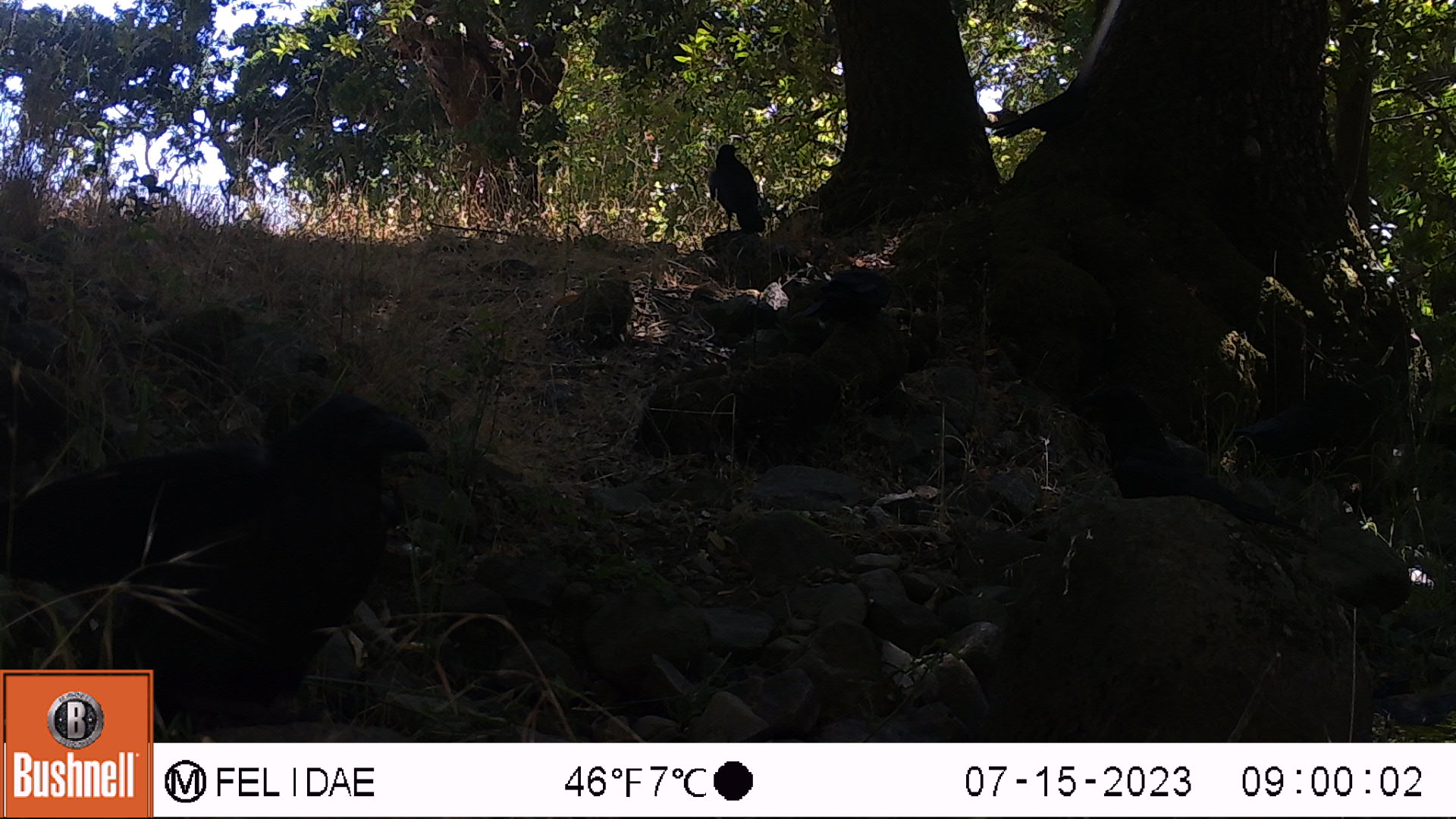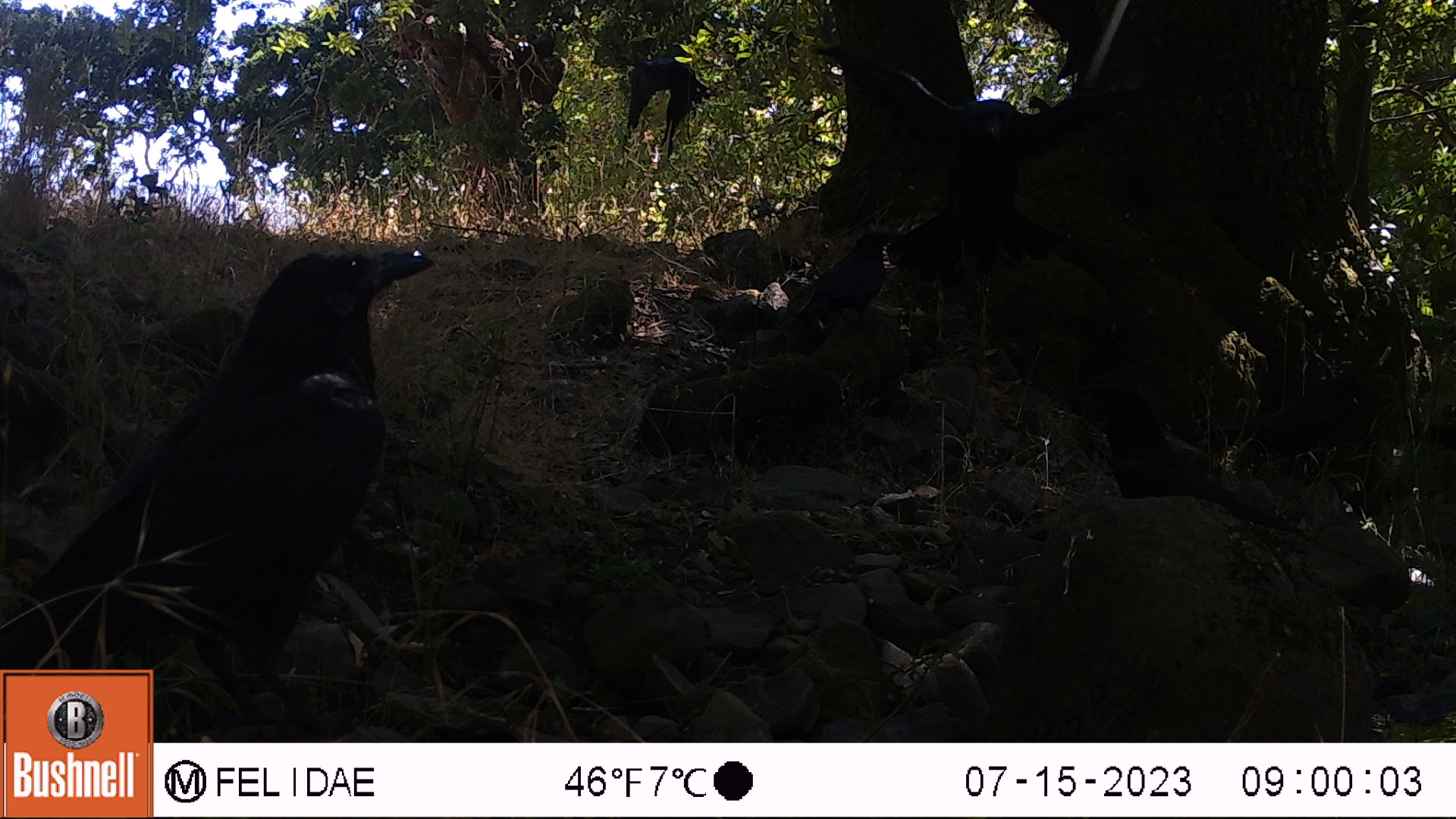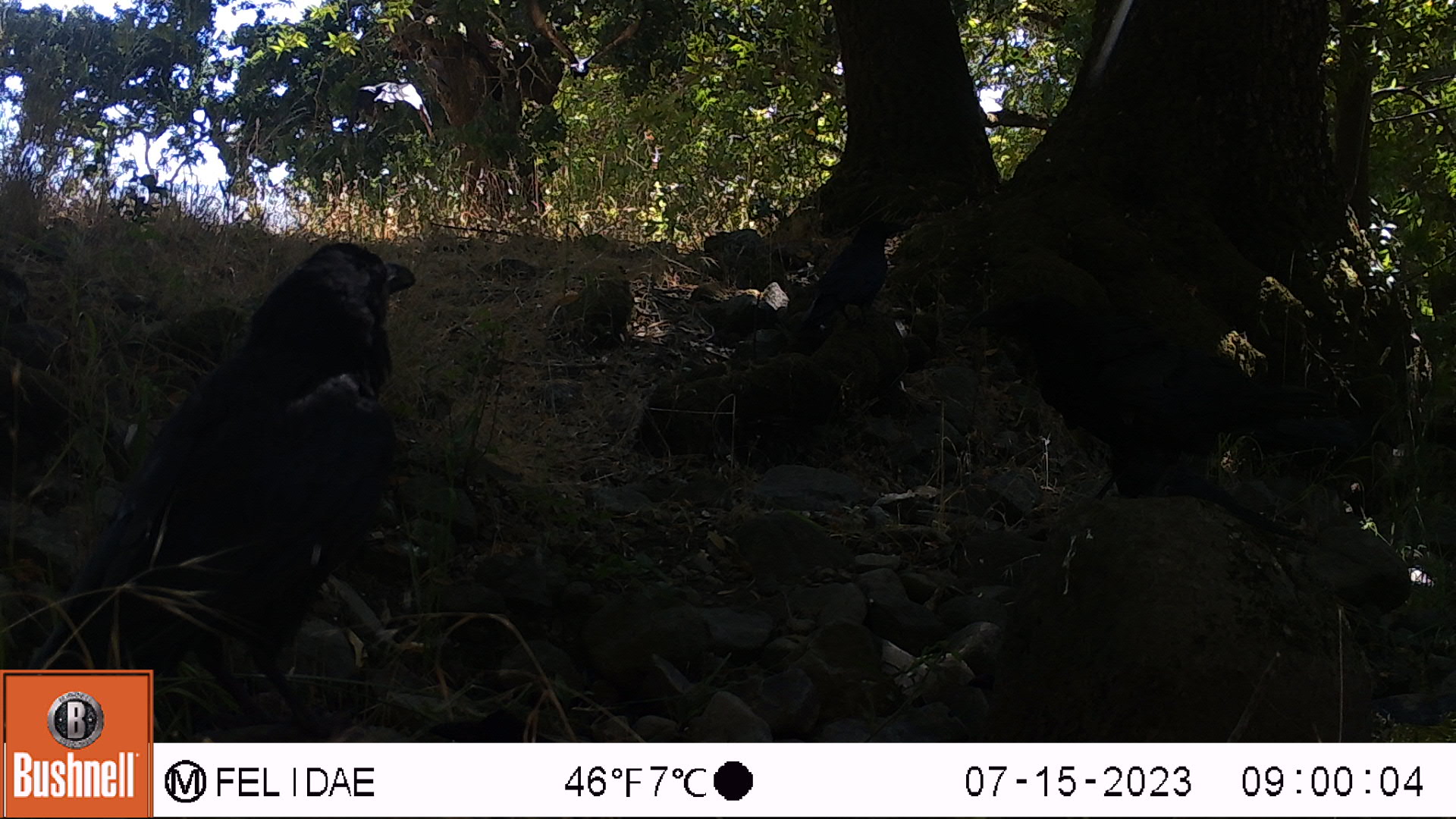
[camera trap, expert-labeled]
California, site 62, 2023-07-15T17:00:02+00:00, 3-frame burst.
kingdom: Animalia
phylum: Chordata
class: Aves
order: Passeriformes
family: Corvidae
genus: Corvus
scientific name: Corvus brachyrhynchos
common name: american crow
American crow (Corvus brachyrhynchos).